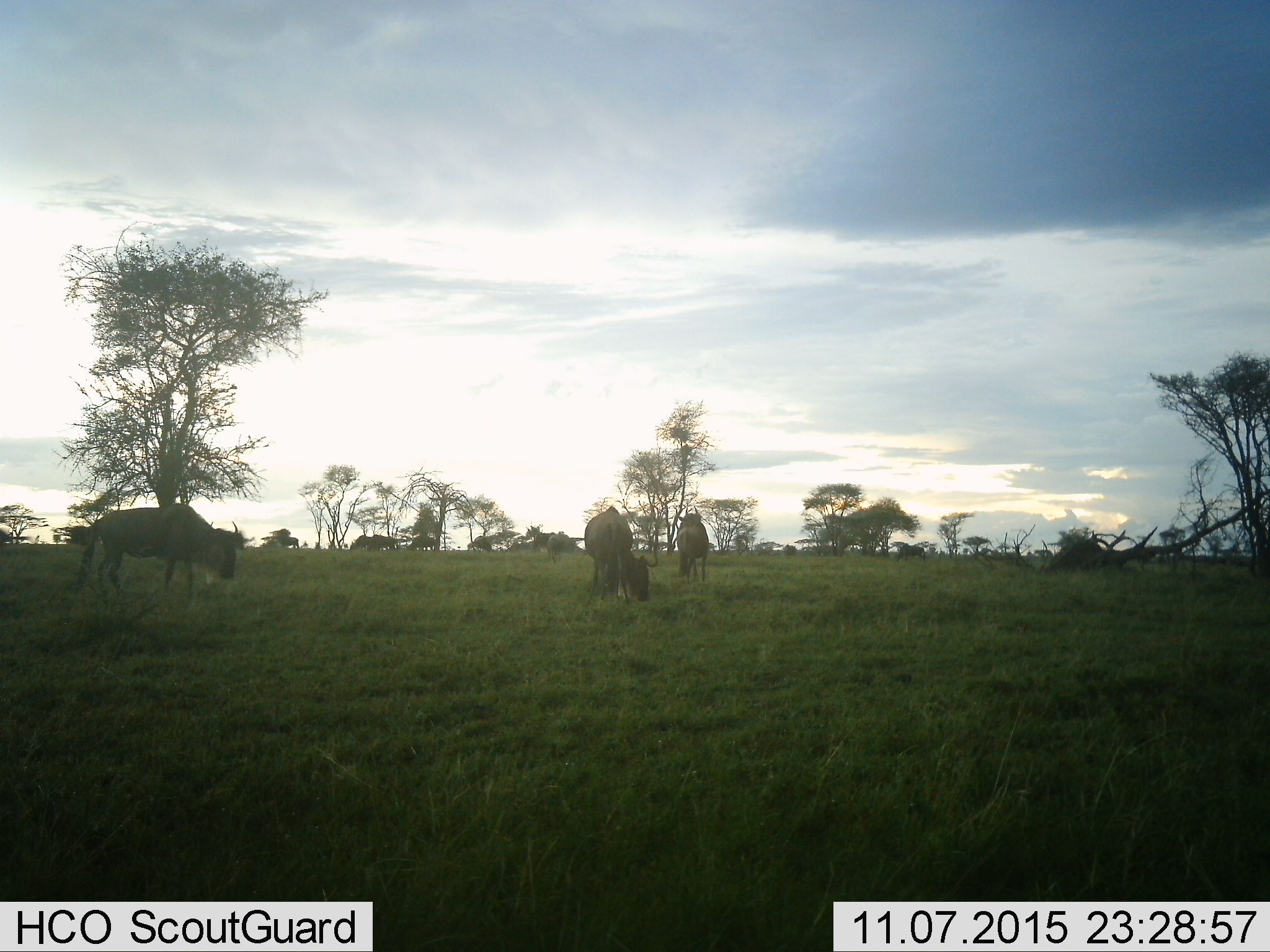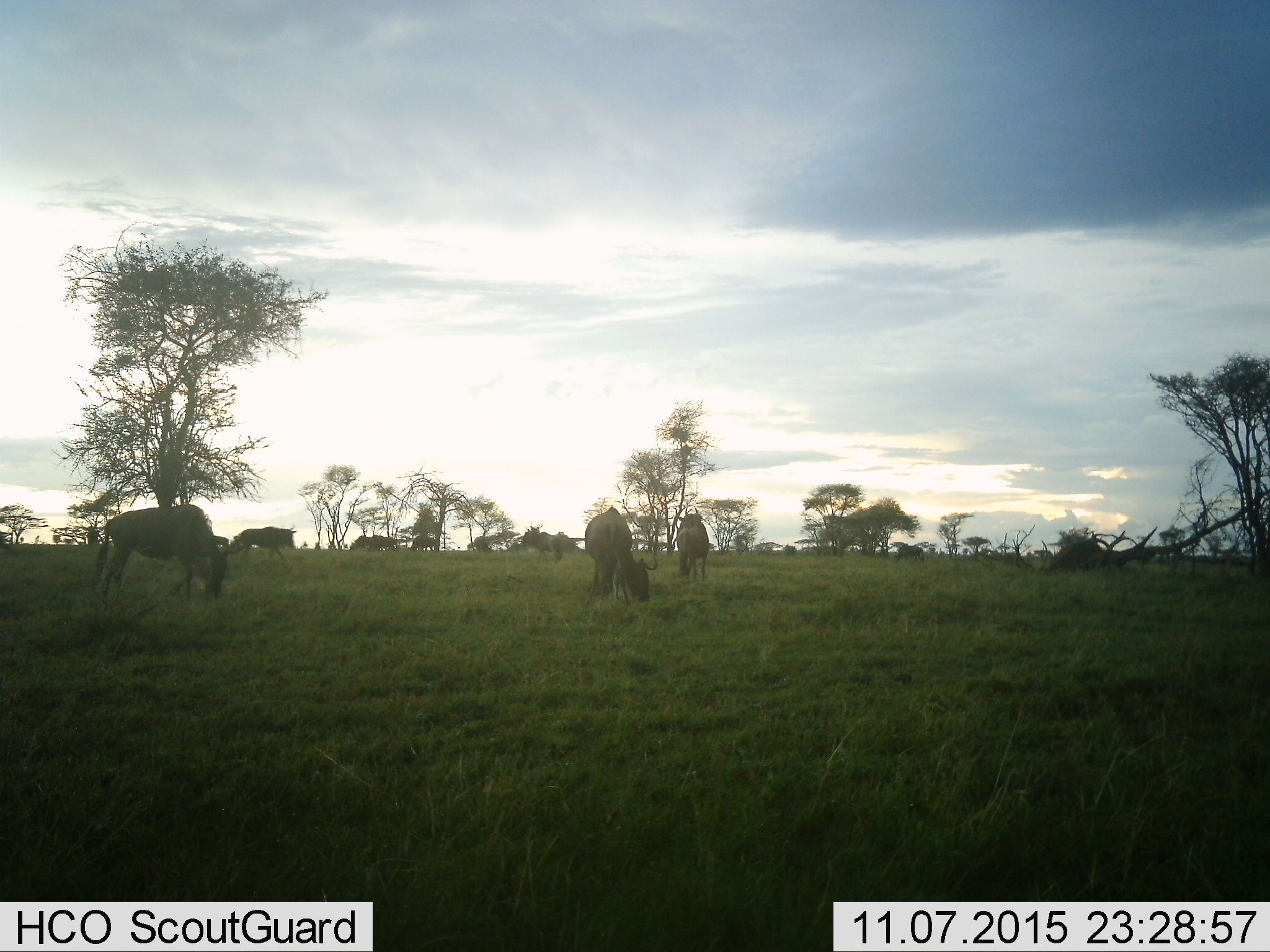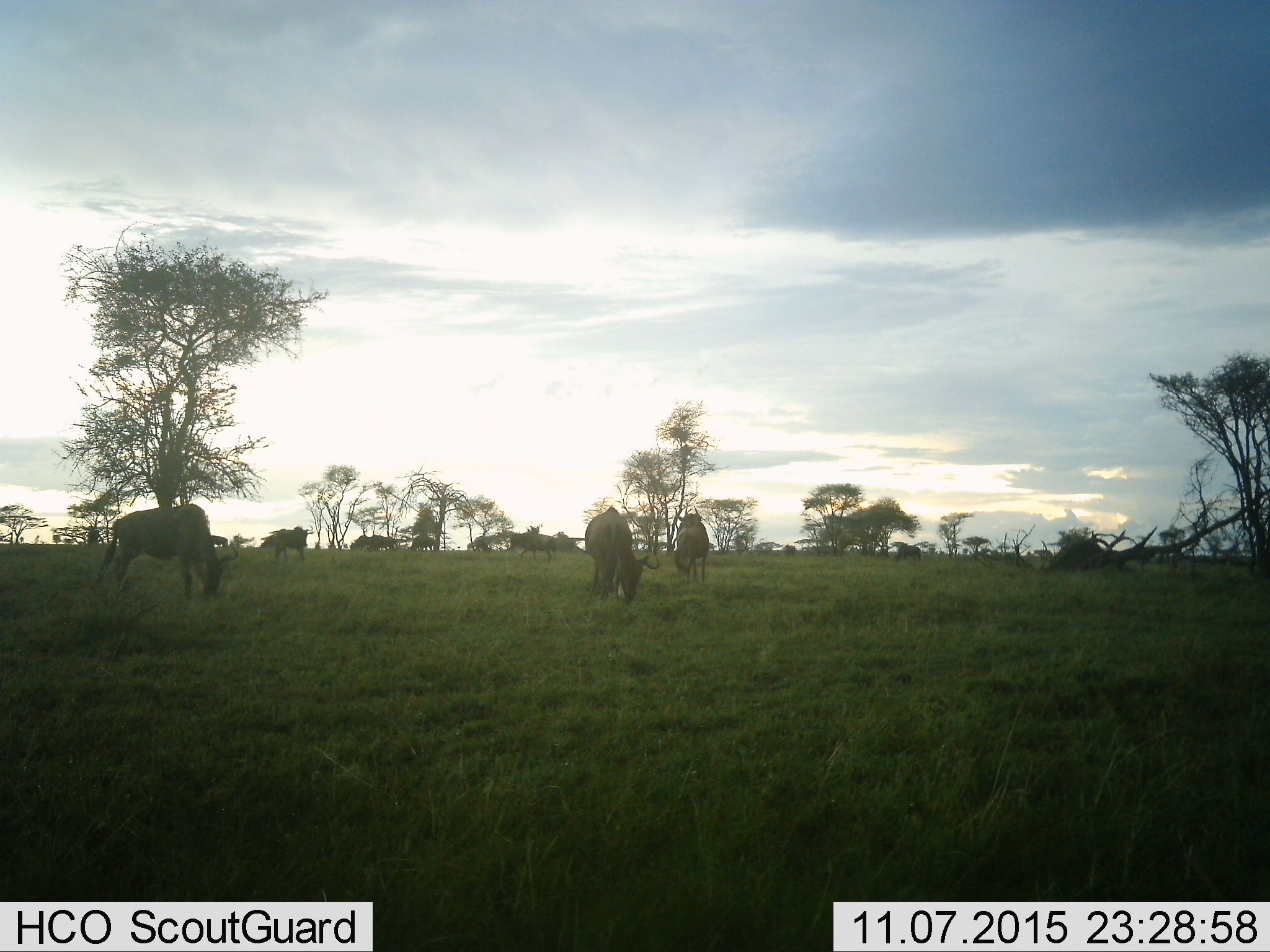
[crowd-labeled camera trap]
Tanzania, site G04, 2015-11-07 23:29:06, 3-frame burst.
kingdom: Animalia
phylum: Chordata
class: Mammalia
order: Artiodactyla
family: Bovidae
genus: Connochaetes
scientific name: Connochaetes taurinus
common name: blue wildebeest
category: wildebeest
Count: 11-50.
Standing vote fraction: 71%.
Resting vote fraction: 0%.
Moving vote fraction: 65%.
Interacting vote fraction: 6%.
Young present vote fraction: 0%.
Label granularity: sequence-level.